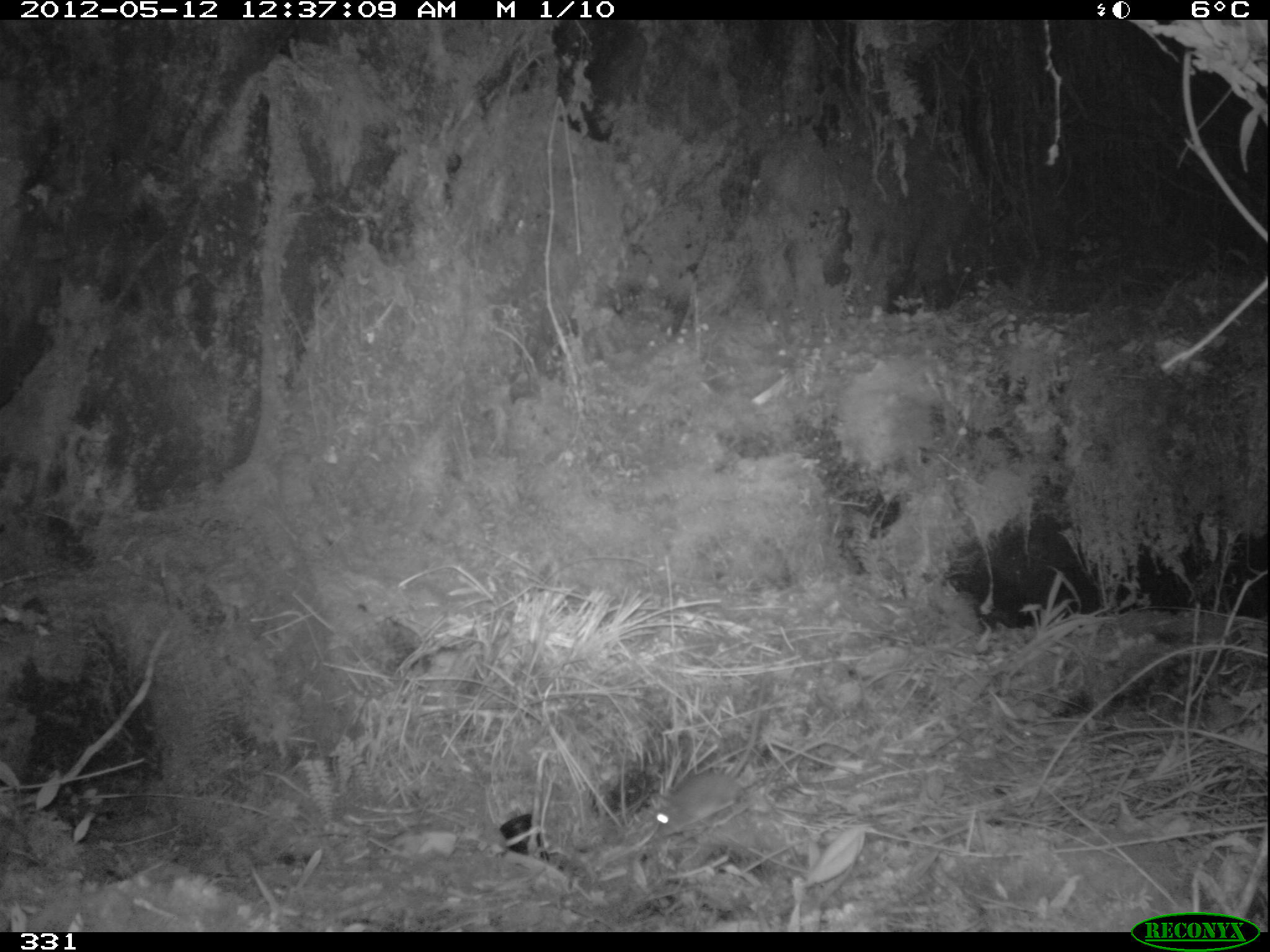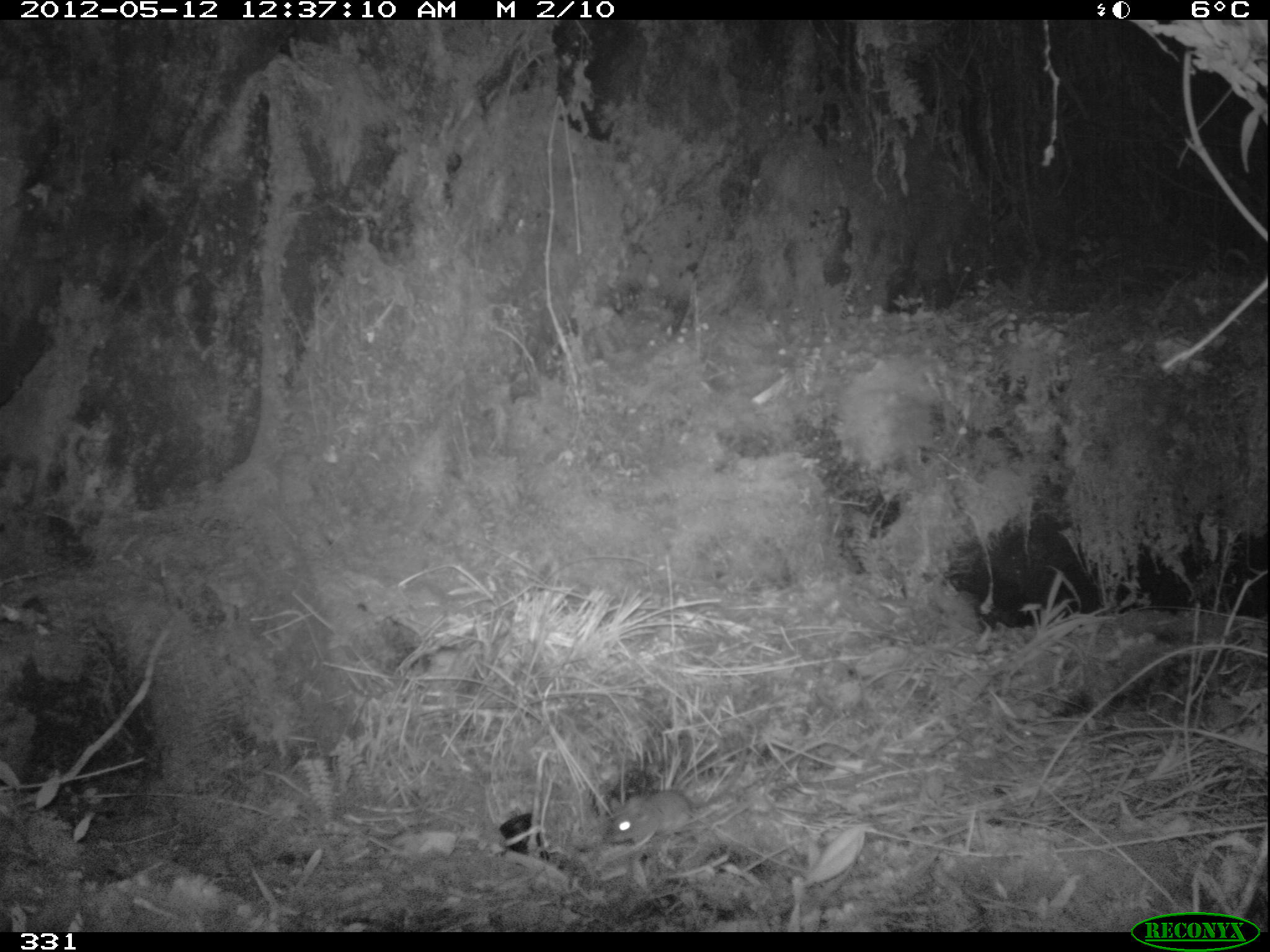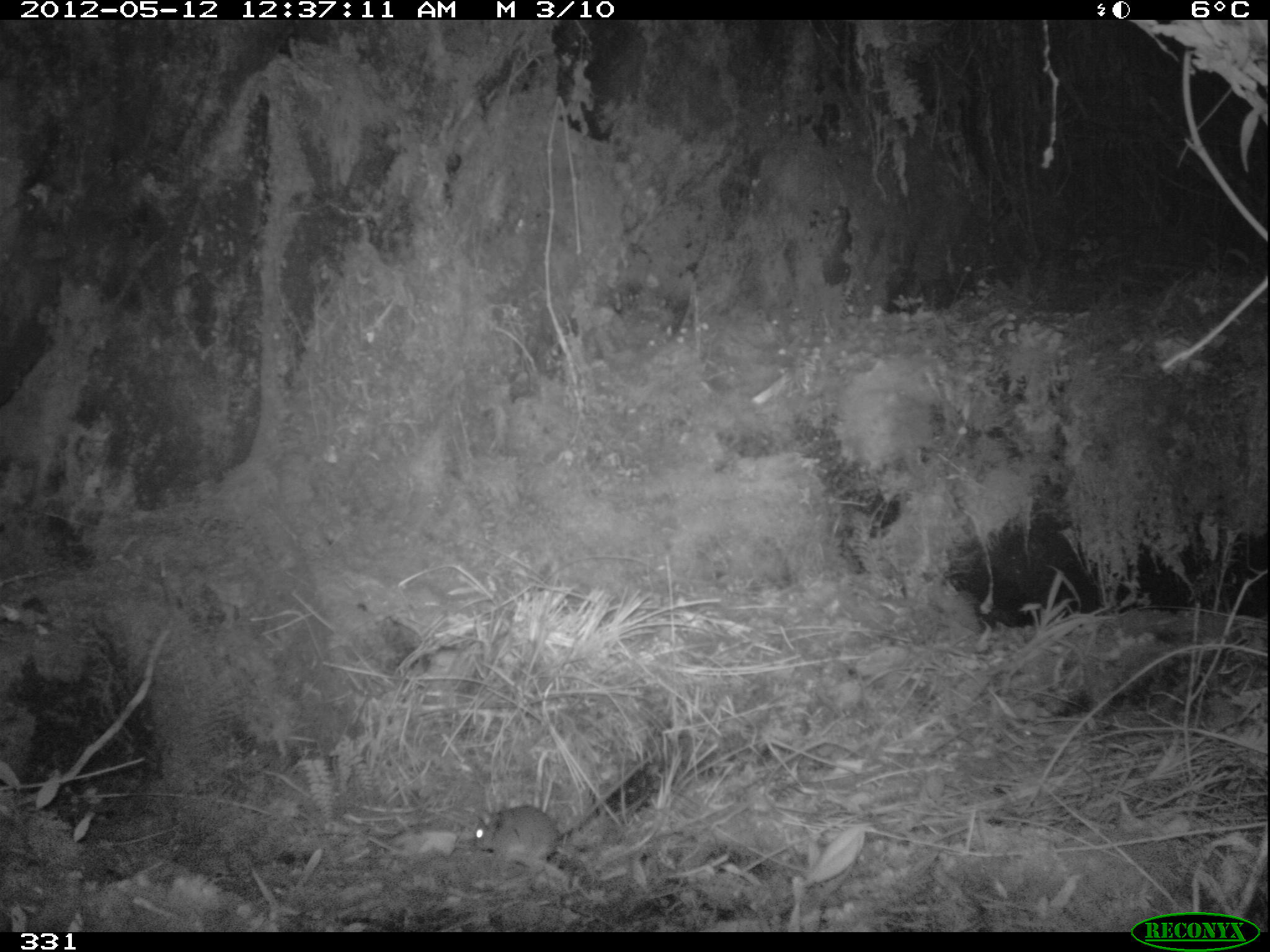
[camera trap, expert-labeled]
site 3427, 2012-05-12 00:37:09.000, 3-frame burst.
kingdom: Animalia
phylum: Chordata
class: Mammalia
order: Rodentia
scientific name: Rodentia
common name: rodents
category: unknown rodent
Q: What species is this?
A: Unknown rodent (rodents) (Rodentia).